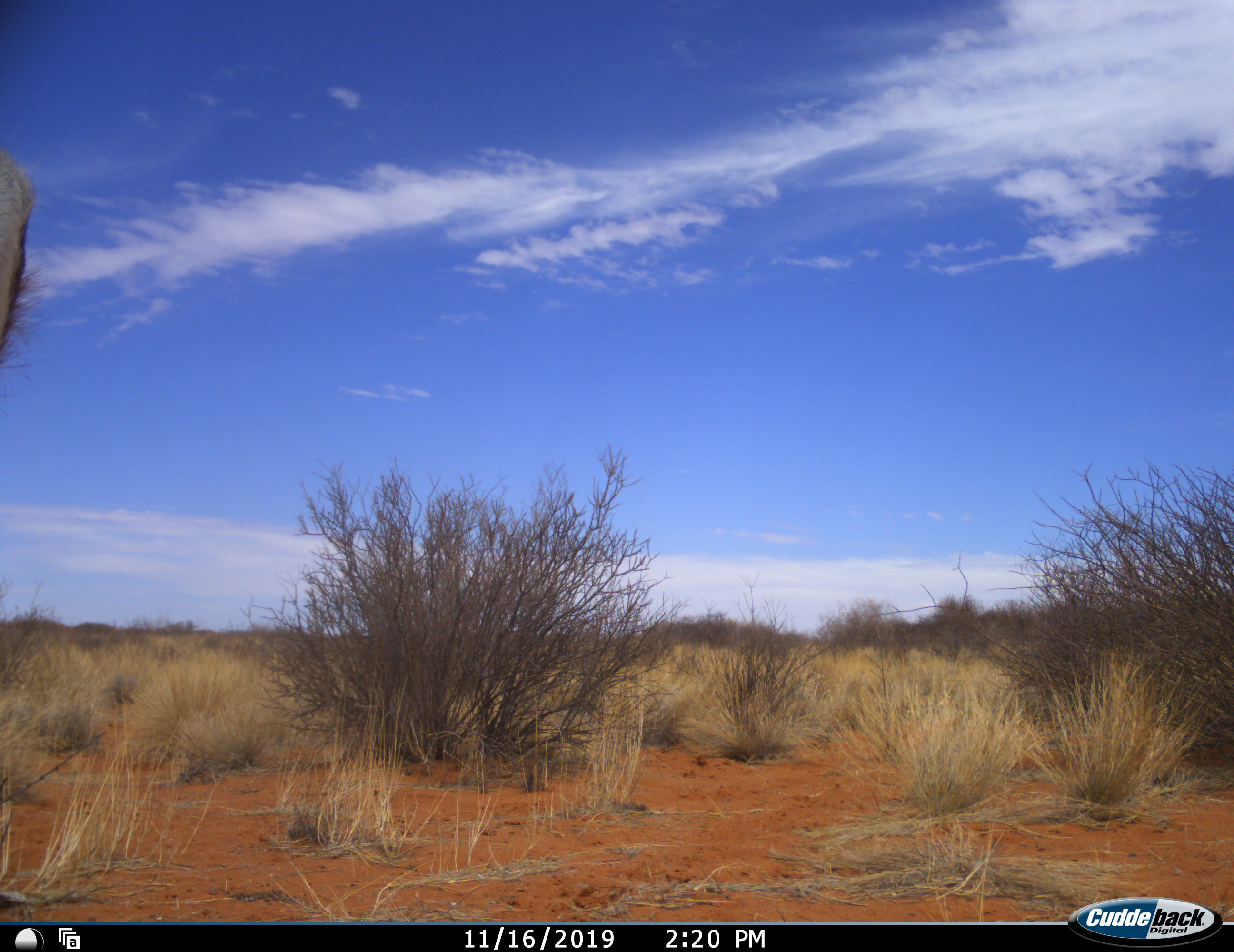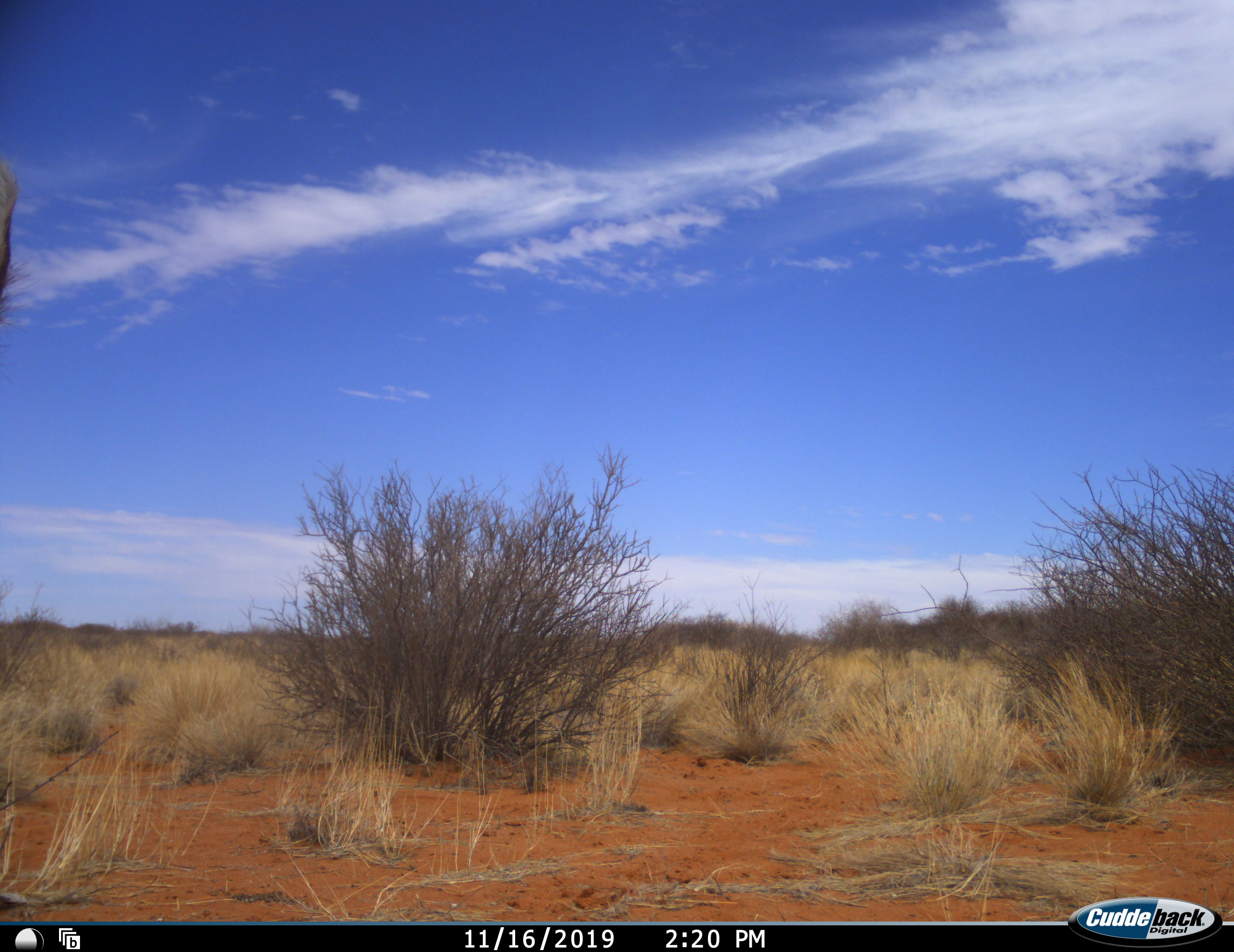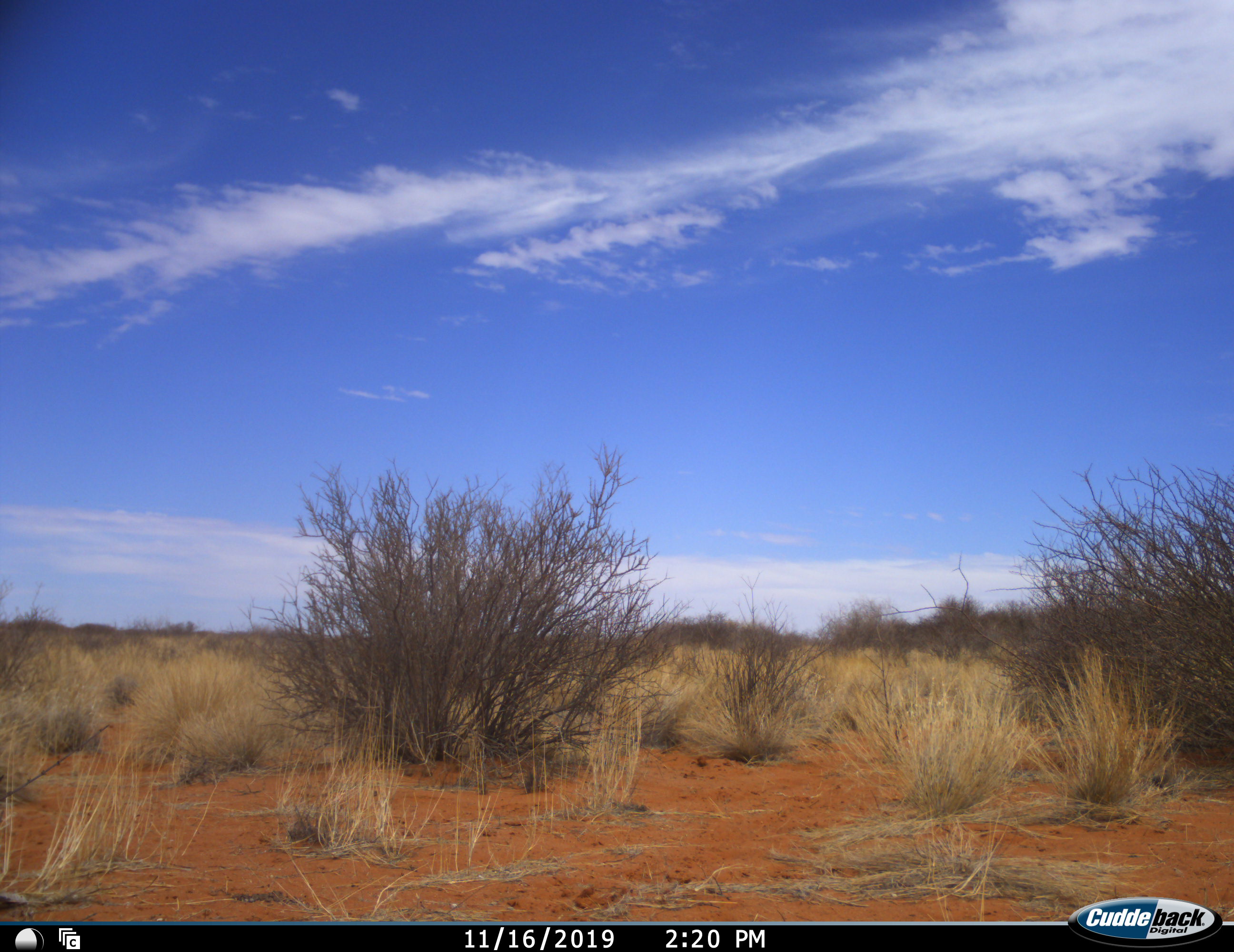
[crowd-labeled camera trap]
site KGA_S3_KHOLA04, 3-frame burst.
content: unidentified animal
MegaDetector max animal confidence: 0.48